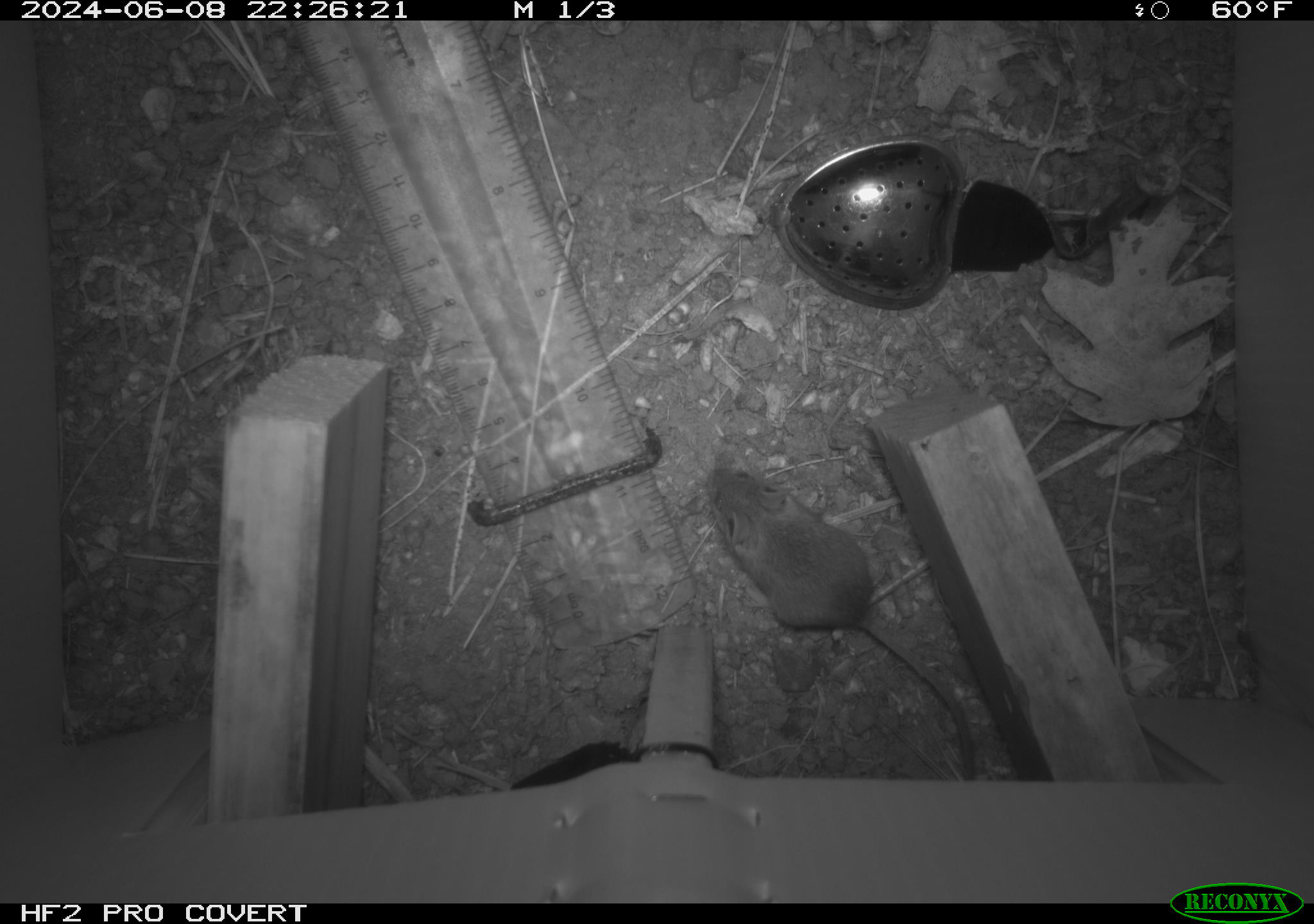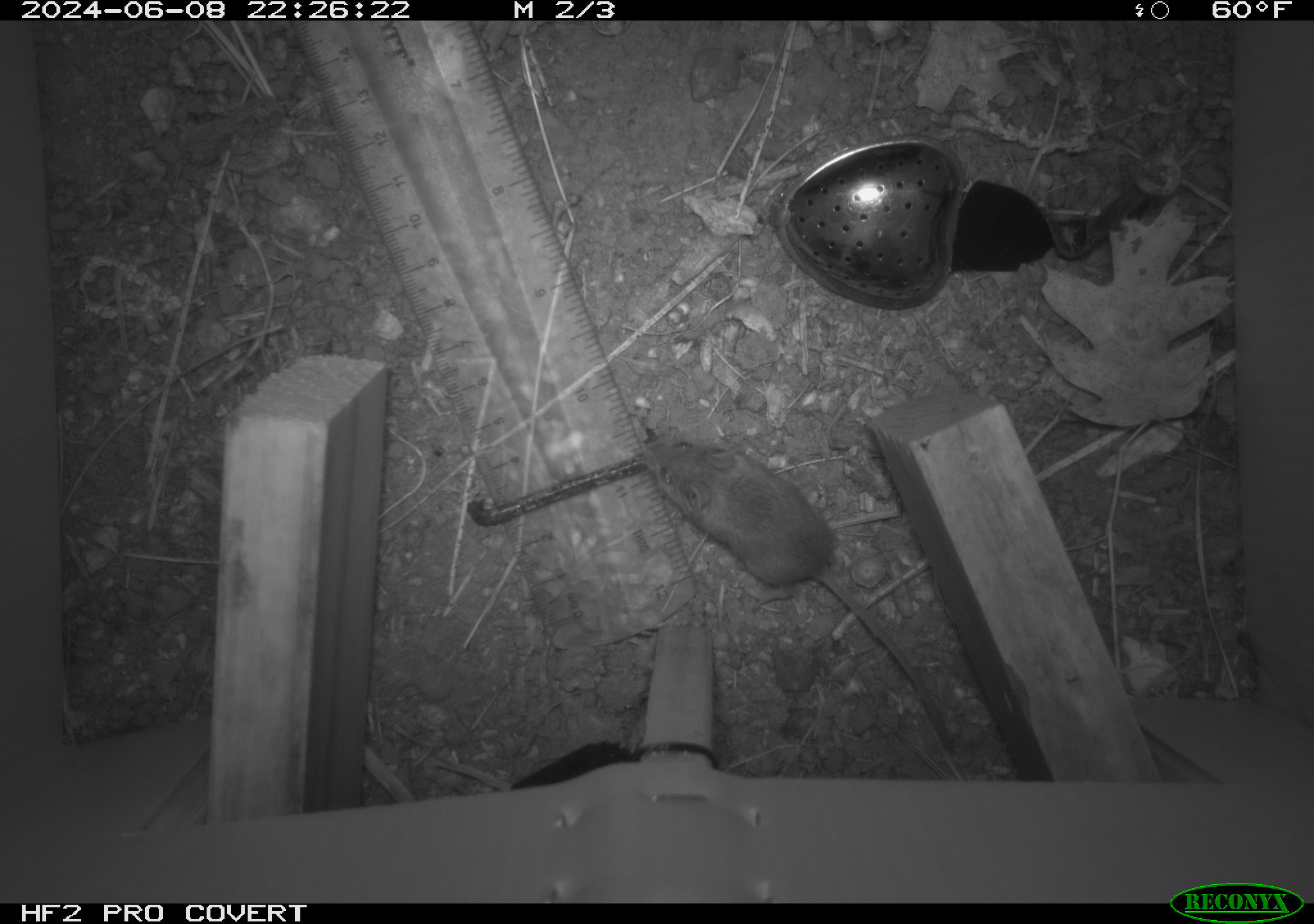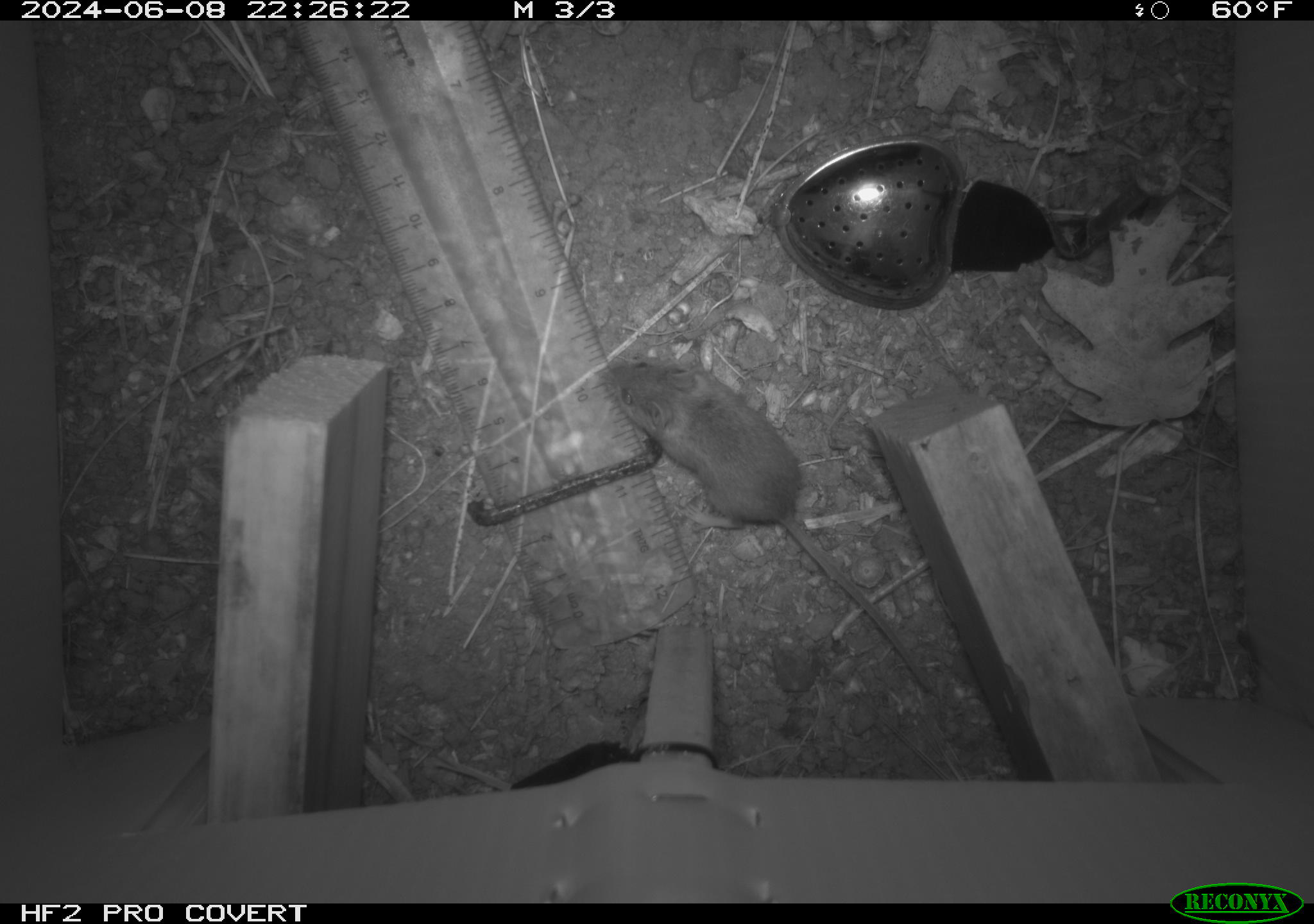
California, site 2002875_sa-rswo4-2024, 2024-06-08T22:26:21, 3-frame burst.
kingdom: Animalia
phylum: Chordata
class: Mammalia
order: Rodentia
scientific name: Rodentia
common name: mouse species